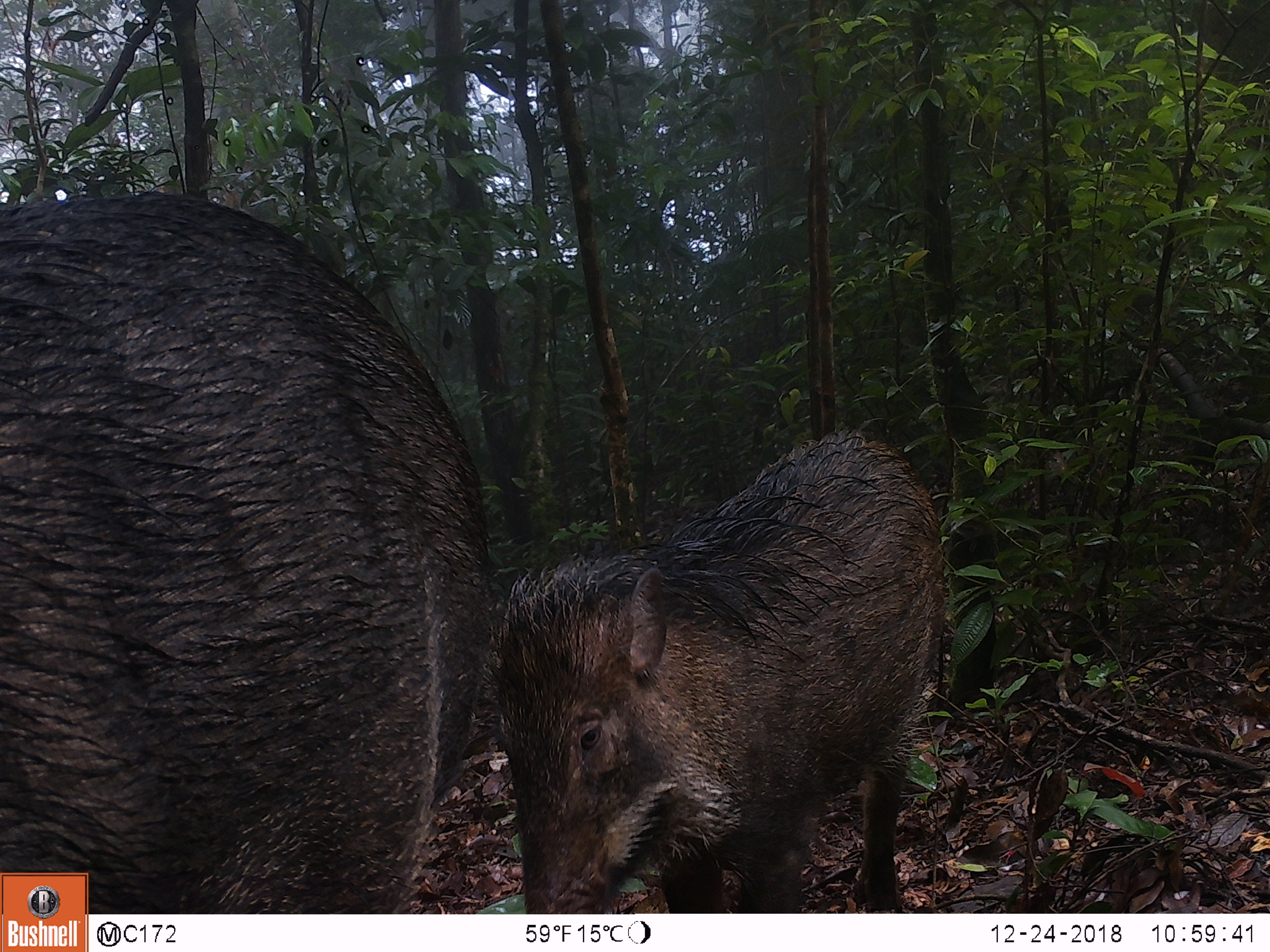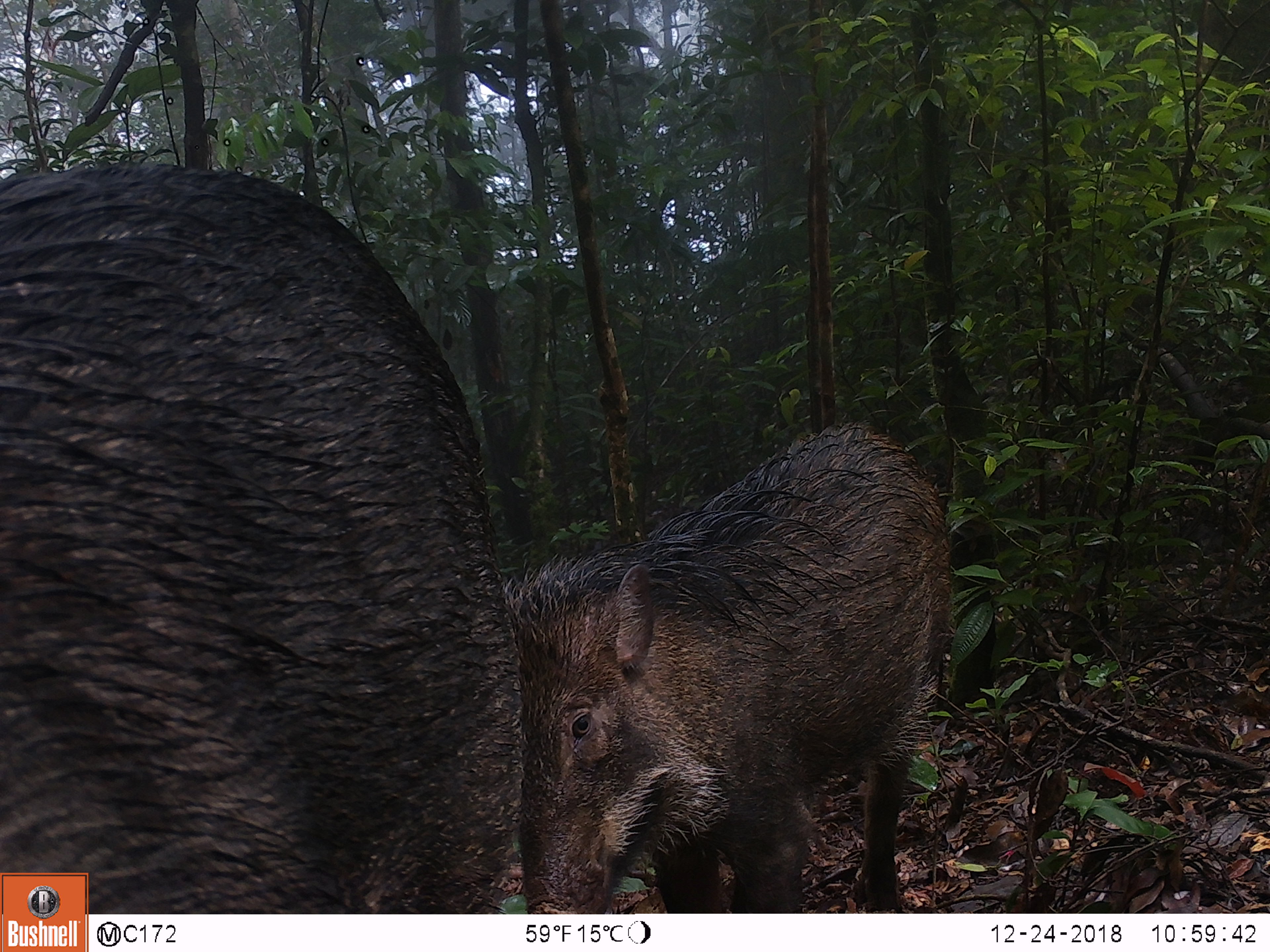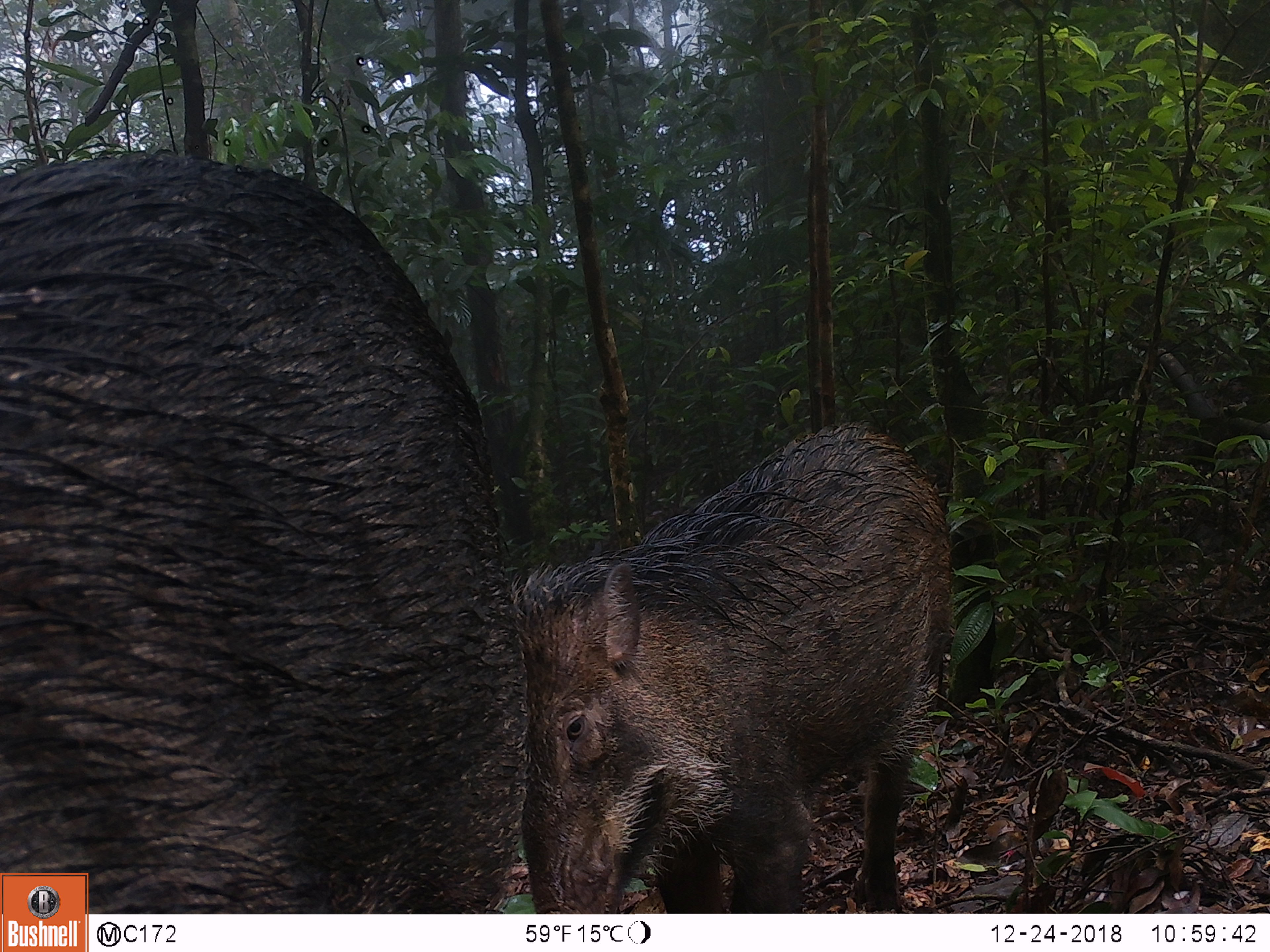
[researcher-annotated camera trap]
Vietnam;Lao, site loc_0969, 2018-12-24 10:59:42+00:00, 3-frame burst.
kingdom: Animalia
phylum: Chordata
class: Mammalia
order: Artiodactyla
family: Suidae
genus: Sus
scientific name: Sus scrofa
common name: eurasian wild pig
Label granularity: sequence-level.